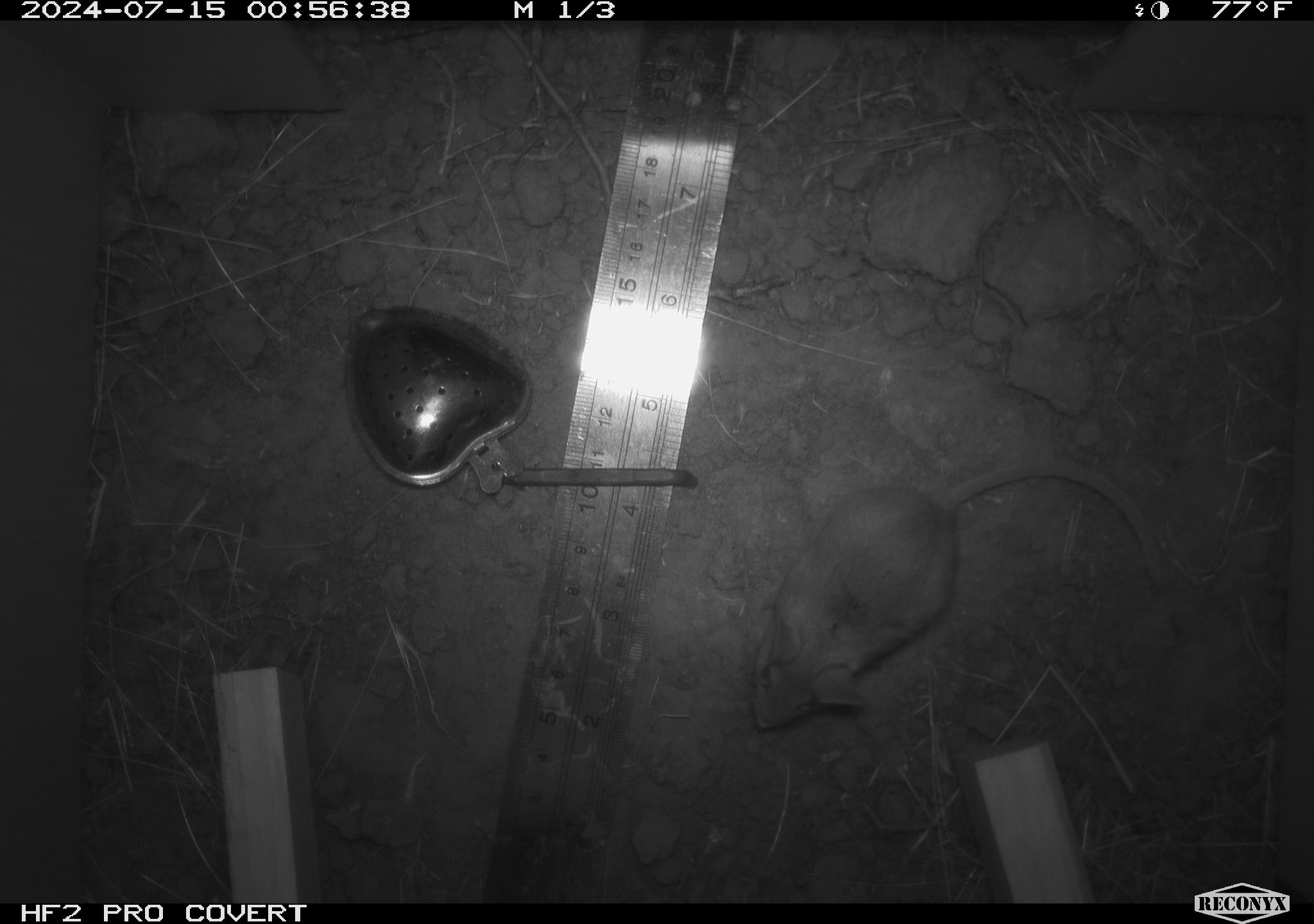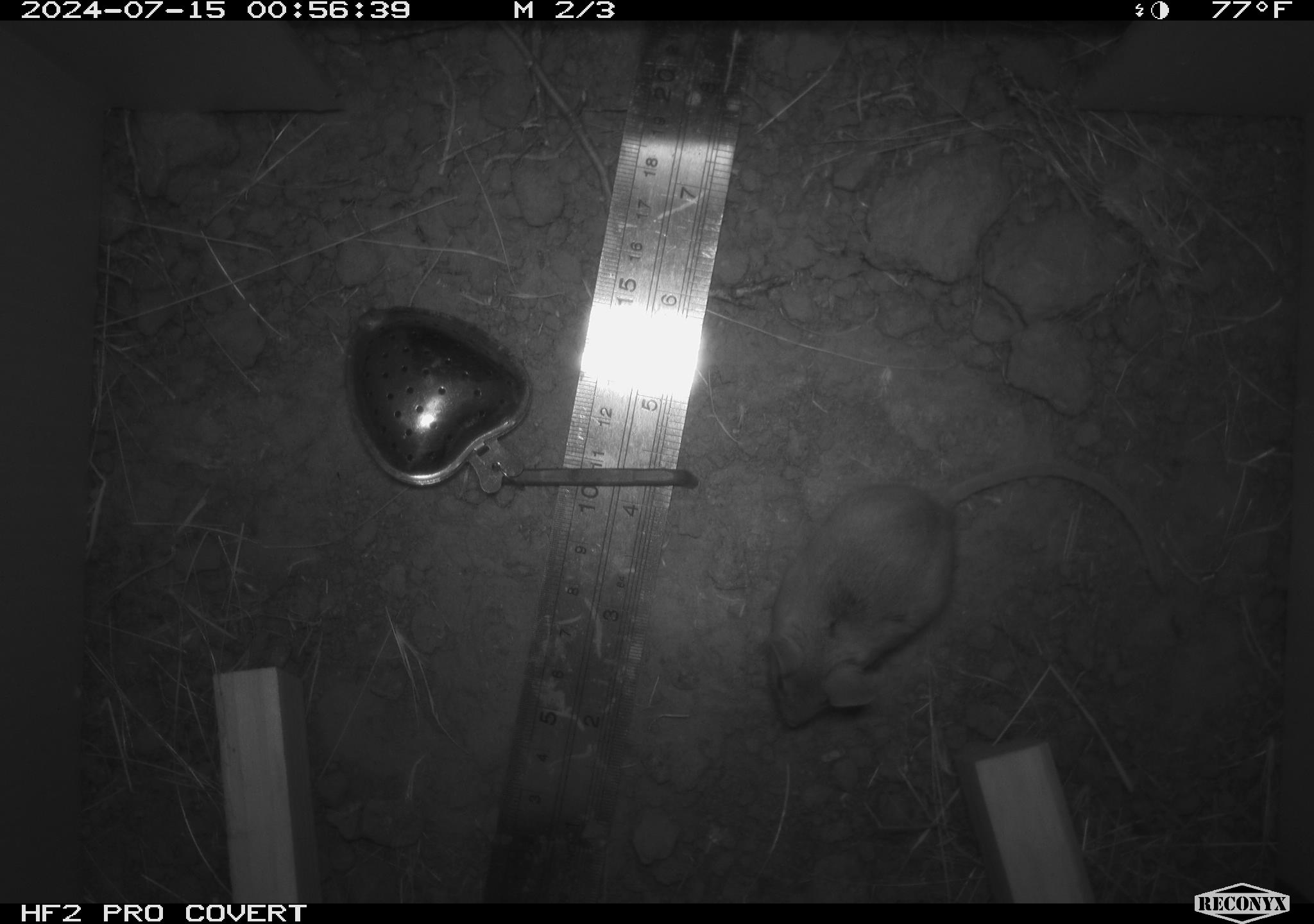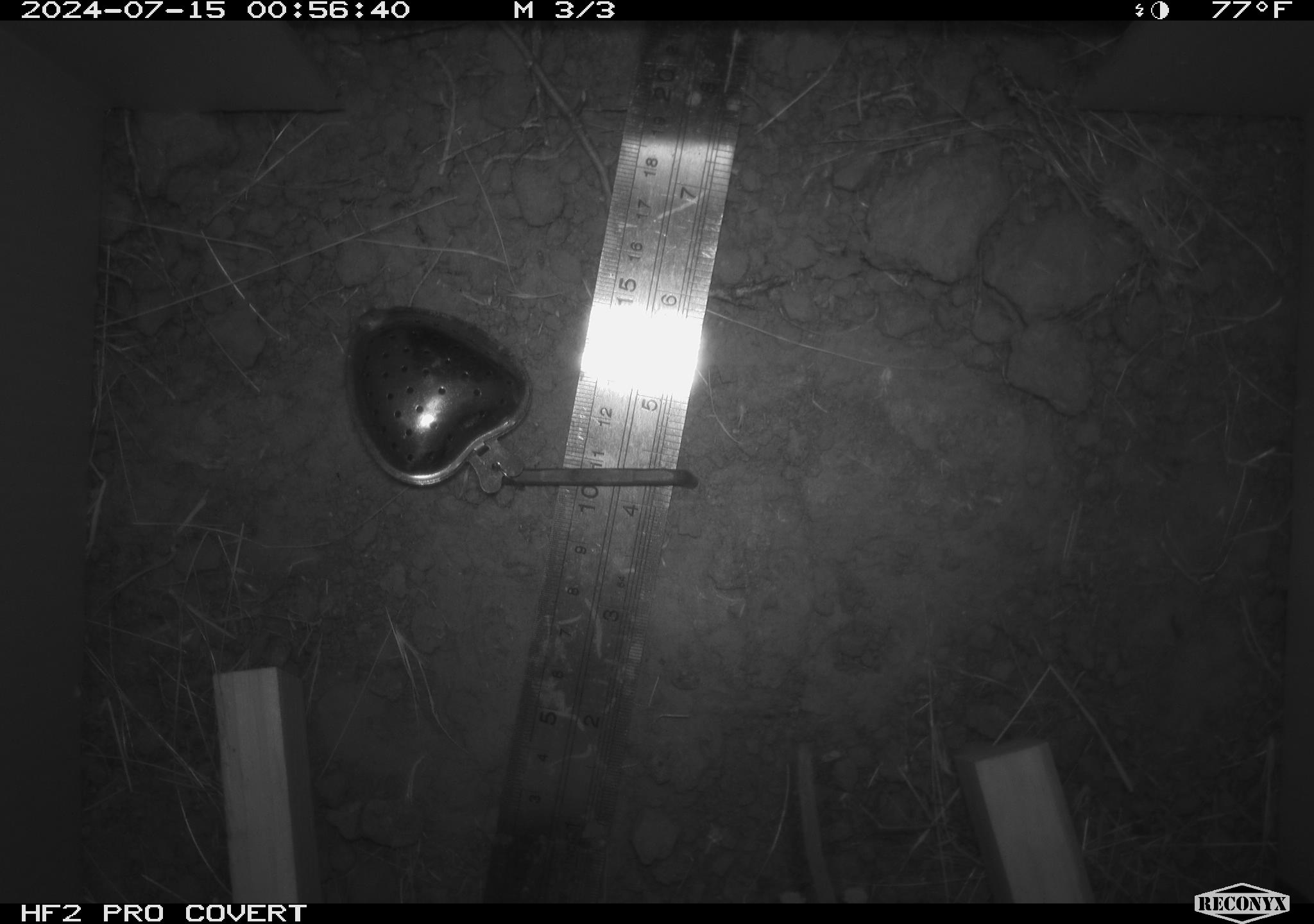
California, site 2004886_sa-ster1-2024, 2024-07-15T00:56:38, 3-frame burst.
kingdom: Animalia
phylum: Chordata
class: Mammalia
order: Rodentia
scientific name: Rodentia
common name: mouse species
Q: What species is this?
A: Mouse species (Rodentia).